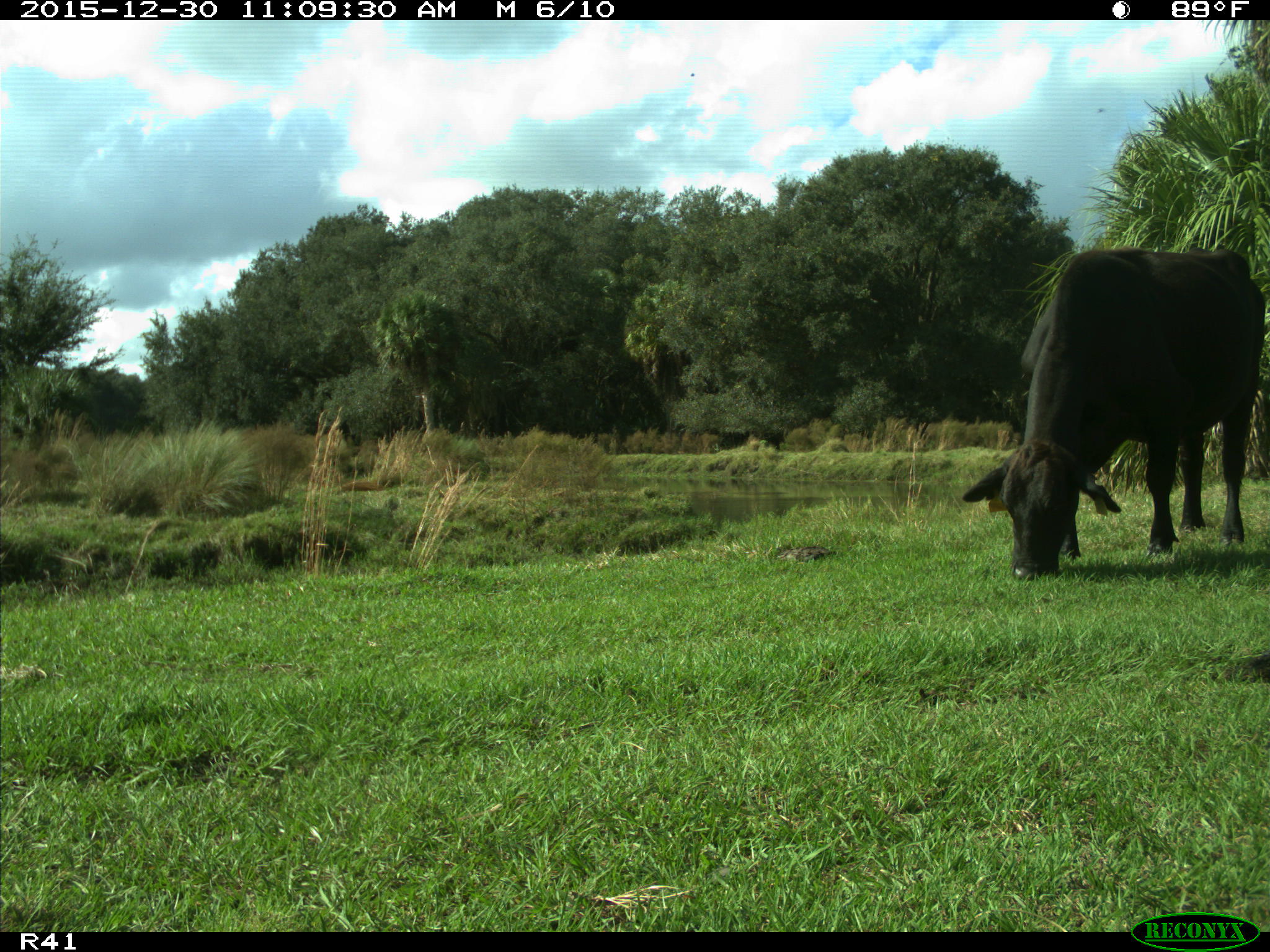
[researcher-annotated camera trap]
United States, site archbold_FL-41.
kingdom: Animalia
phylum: Chordata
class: Mammalia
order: Artiodactyla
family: Bovidae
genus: Bos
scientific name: Bos taurus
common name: domestic cow